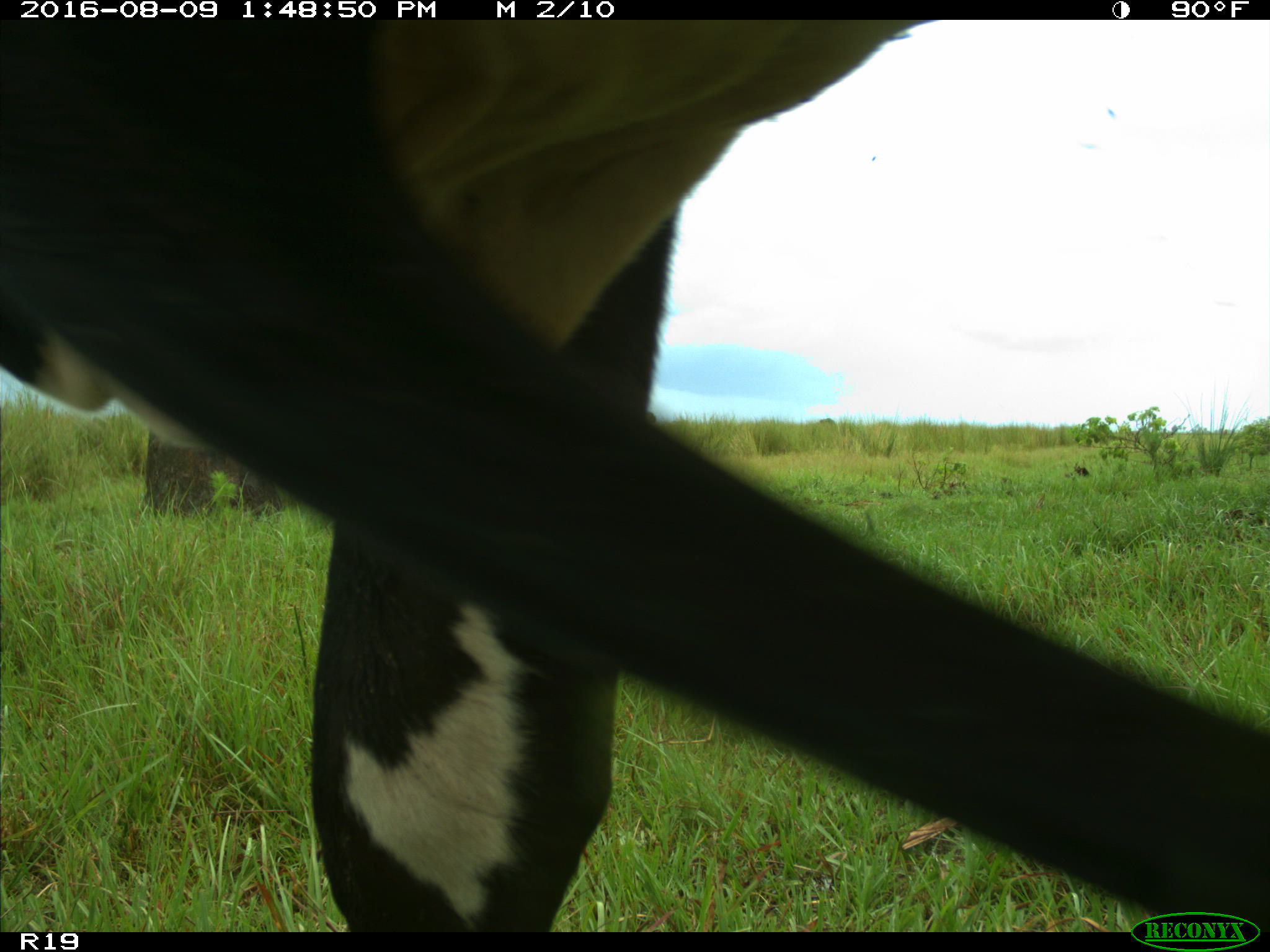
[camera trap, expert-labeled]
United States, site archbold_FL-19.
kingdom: Animalia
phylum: Chordata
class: Mammalia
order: Artiodactyla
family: Bovidae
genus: Bos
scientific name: Bos taurus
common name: domestic cow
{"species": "Bos taurus (domestic cow)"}